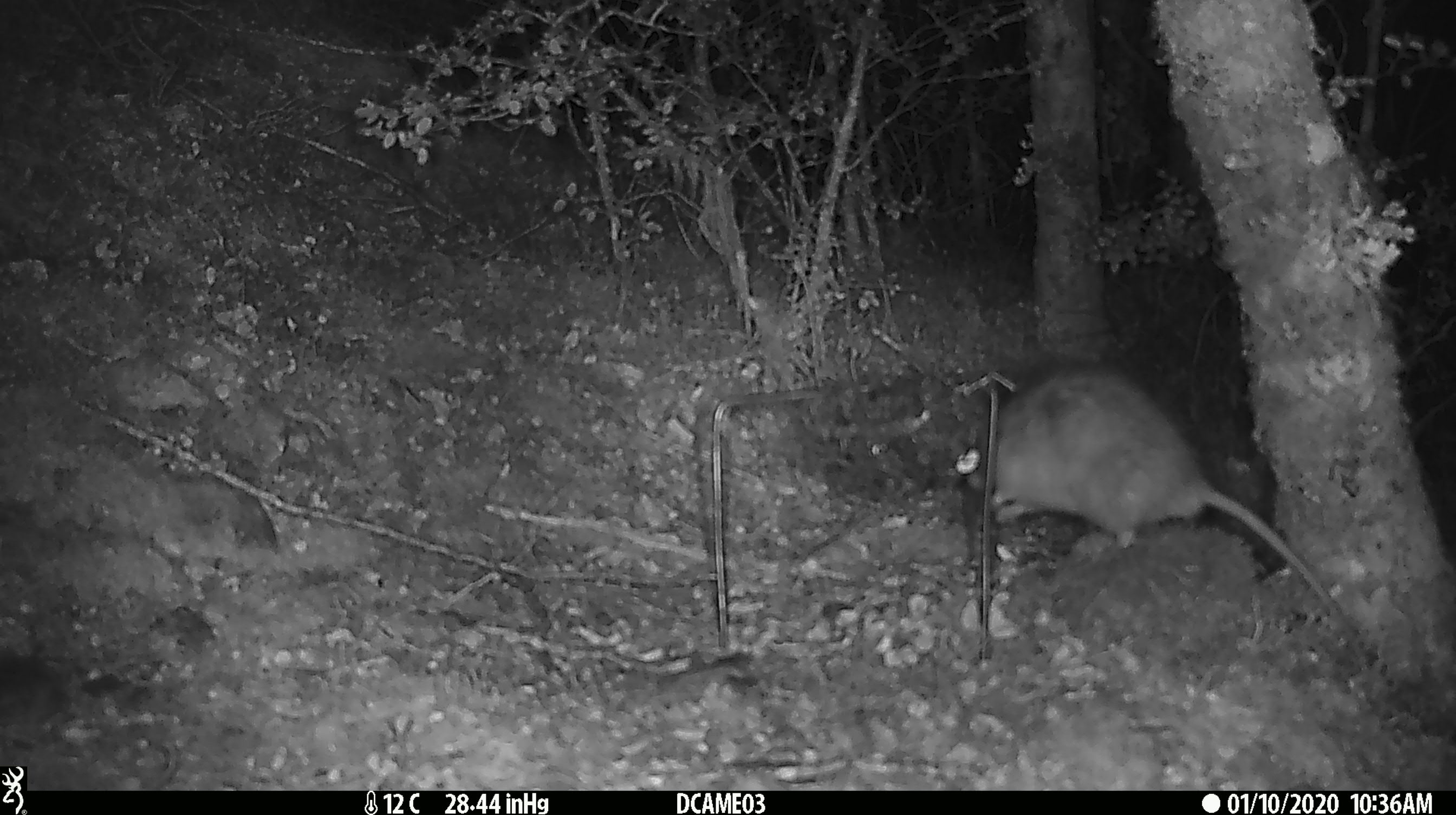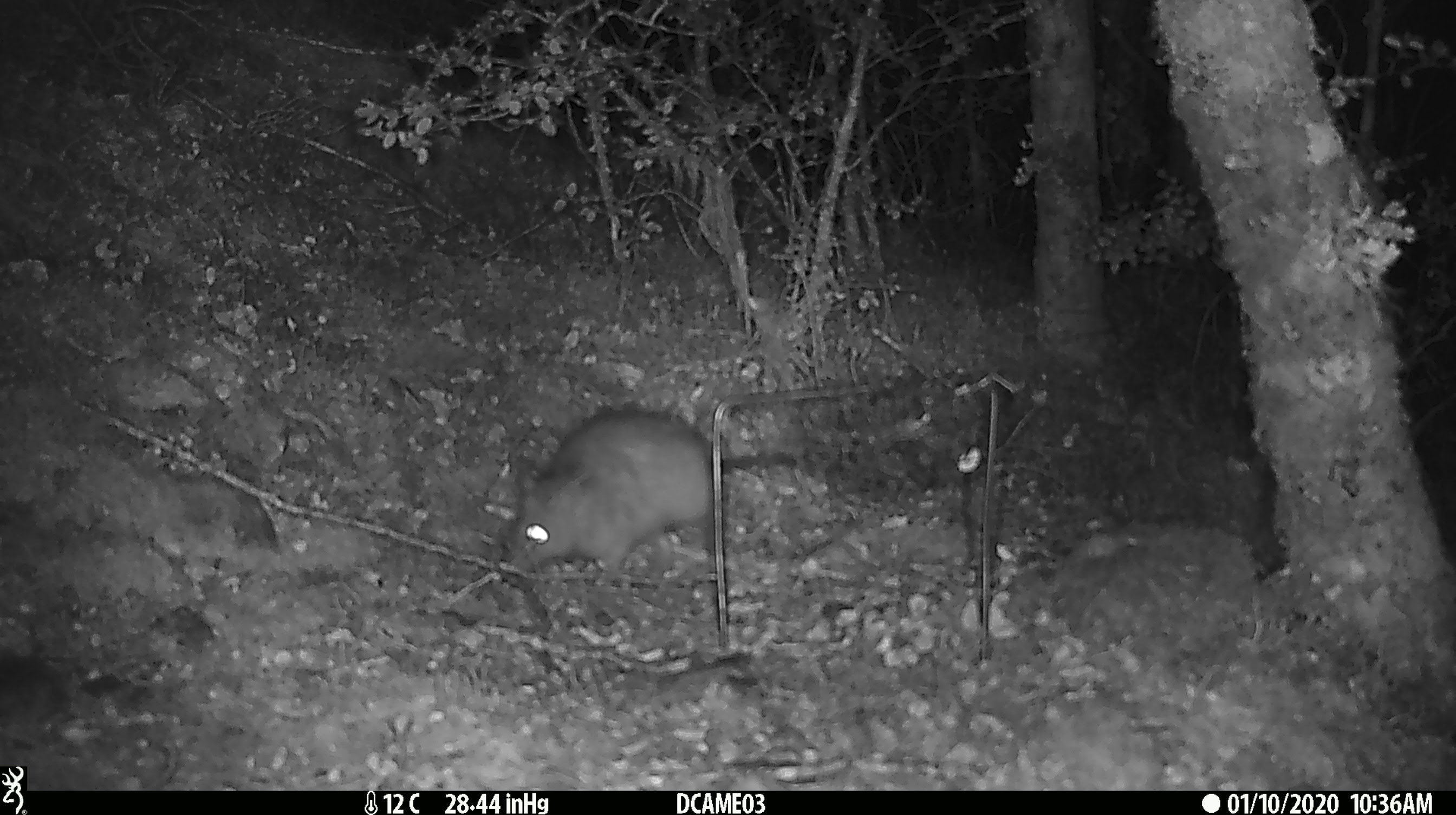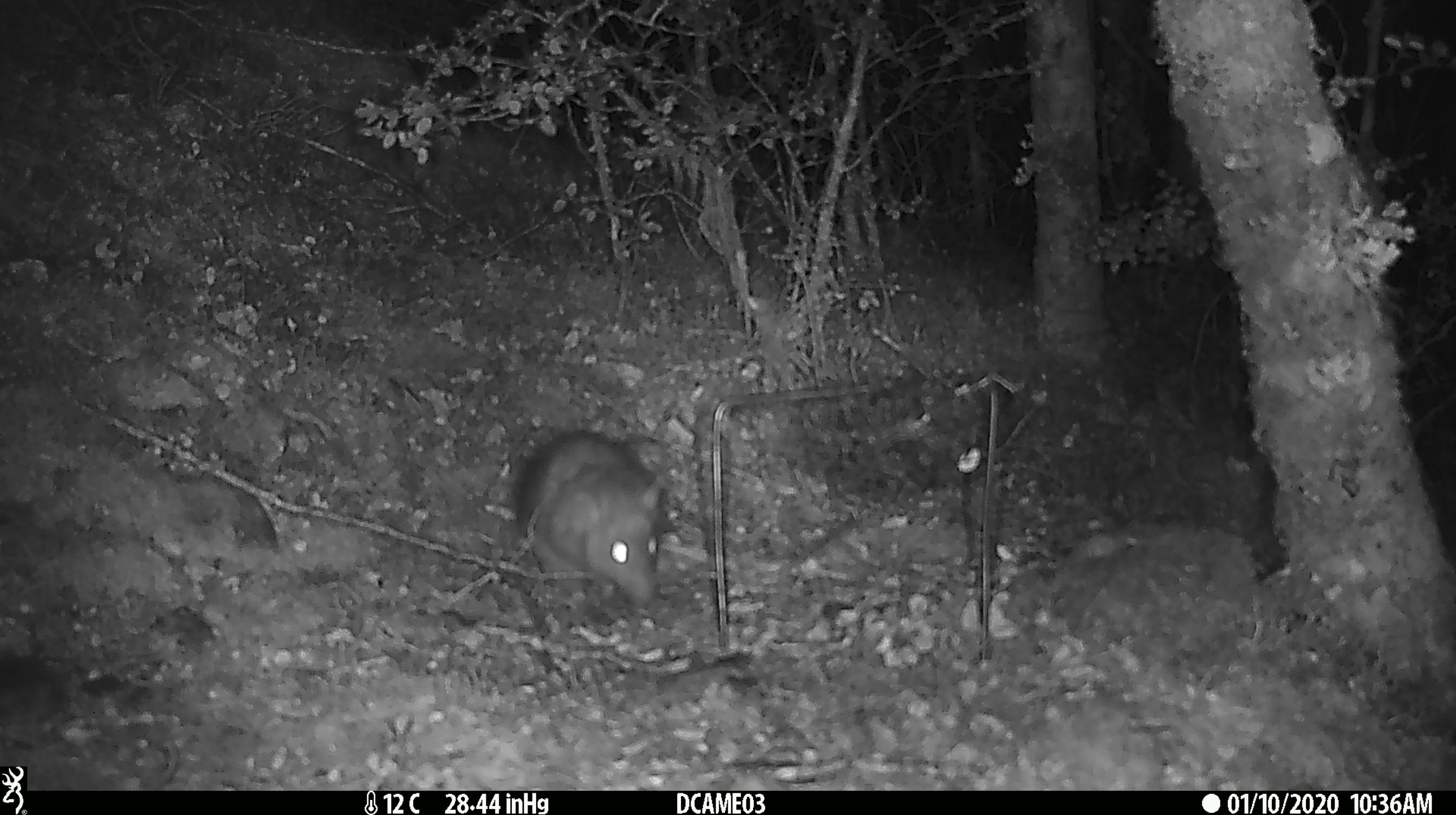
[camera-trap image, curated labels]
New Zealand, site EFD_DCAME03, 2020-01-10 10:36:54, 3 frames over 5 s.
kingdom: Animalia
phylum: Chordata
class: Mammalia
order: Rodentia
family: Muridae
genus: Rattus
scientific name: Rattus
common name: rat